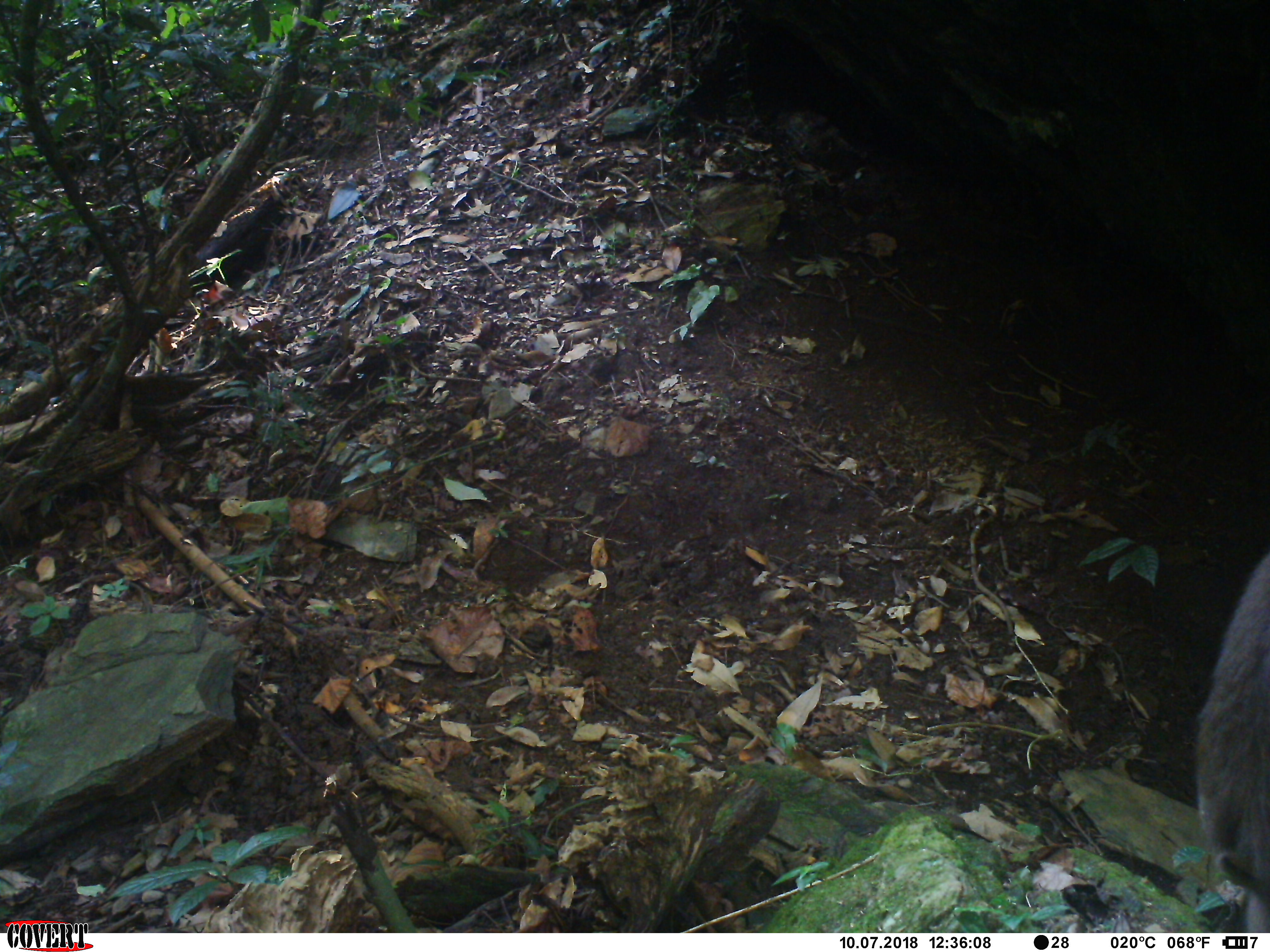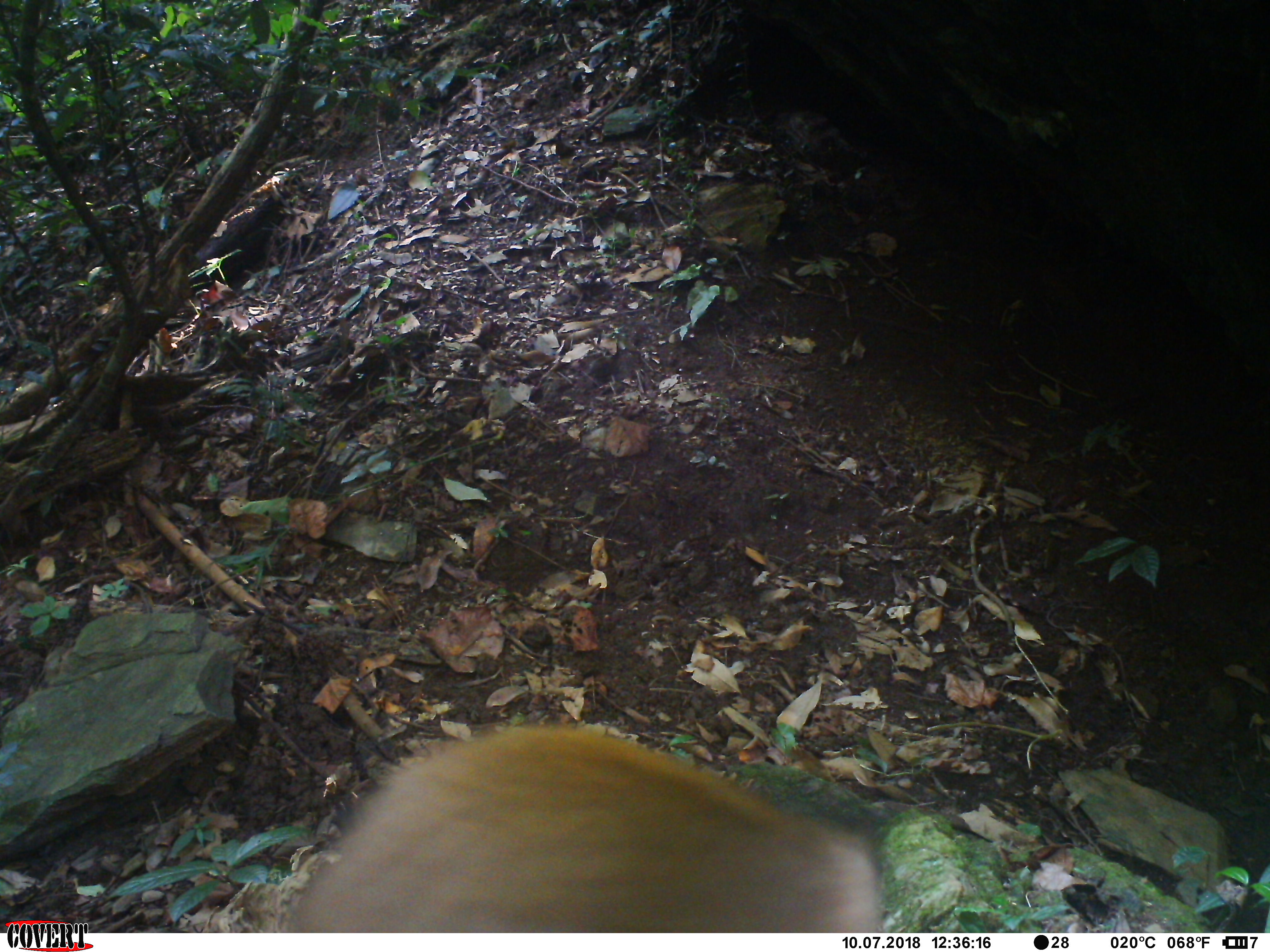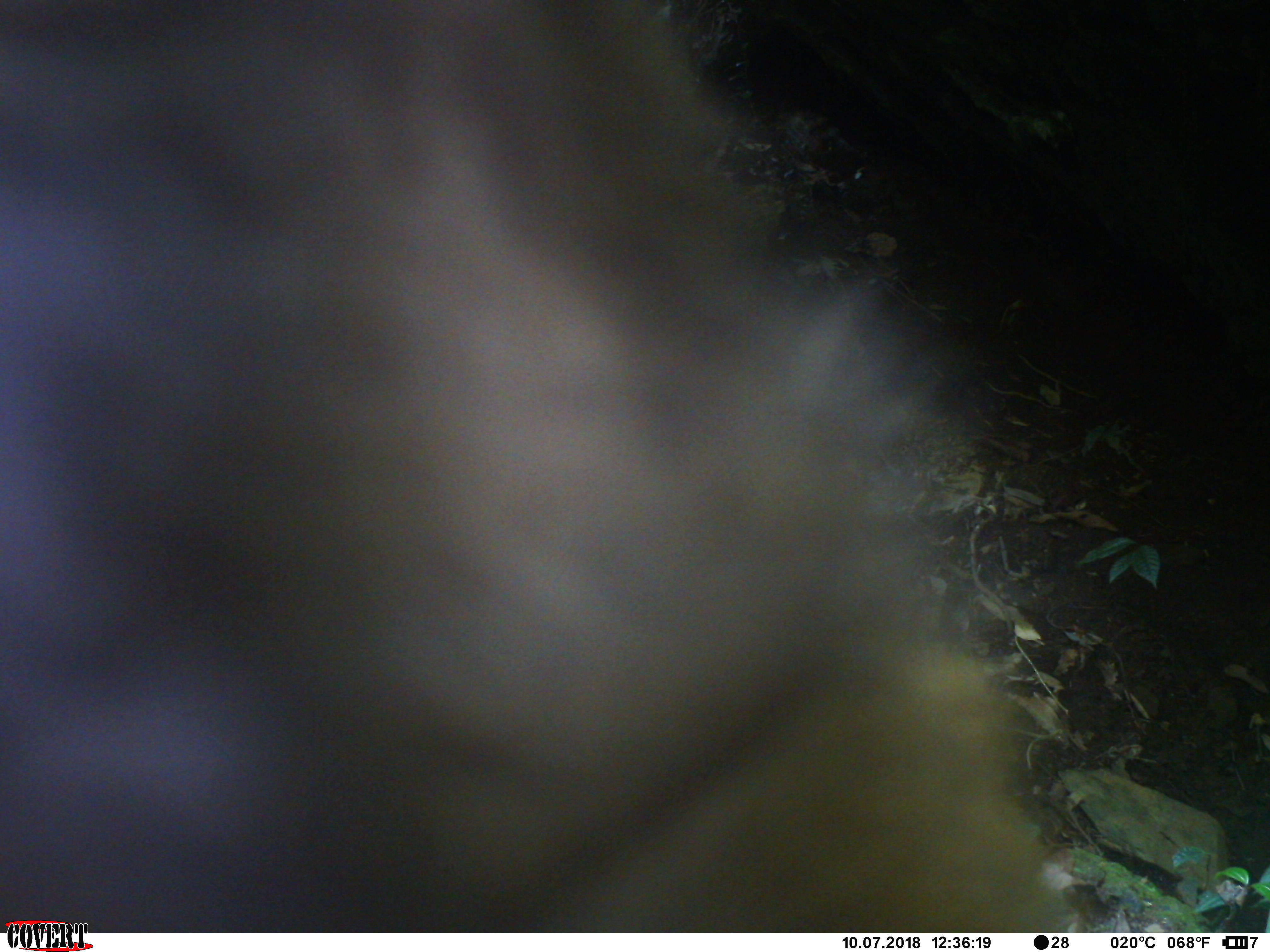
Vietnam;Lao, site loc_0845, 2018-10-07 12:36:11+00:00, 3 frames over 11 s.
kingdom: Animalia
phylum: Chordata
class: Mammalia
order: Primates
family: Cercopithecidae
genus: Macaca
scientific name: Macaca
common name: macaque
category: macaque not stump tailed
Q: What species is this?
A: Macaque not stump tailed (macaque) (Macaca).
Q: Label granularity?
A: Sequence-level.